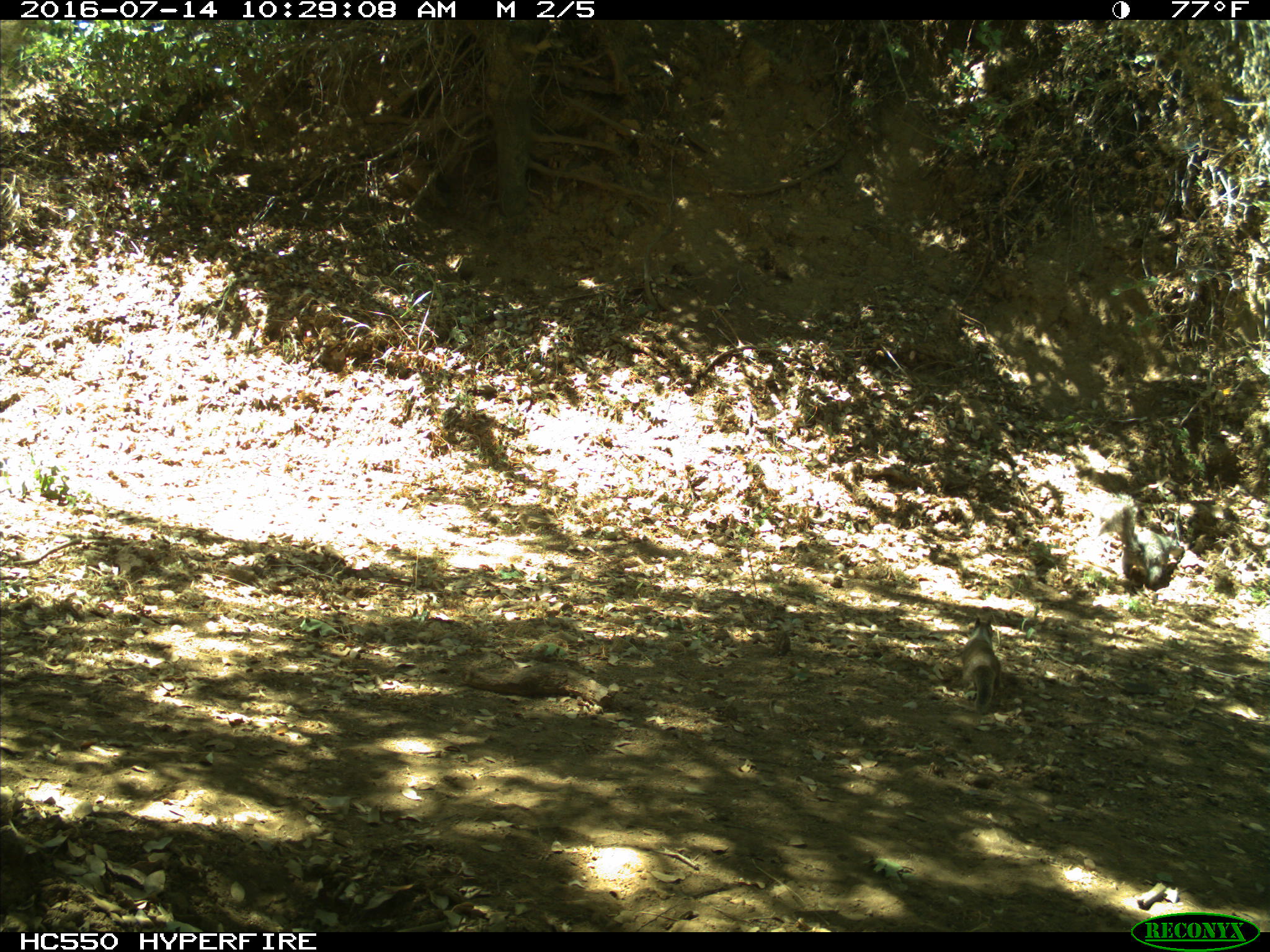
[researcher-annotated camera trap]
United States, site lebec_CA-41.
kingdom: Animalia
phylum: Chordata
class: Mammalia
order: Rodentia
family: Sciuridae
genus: Otospermophilus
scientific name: Otospermophilus beecheyi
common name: california ground squirrel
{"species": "Otospermophilus beecheyi (california ground squirrel)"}